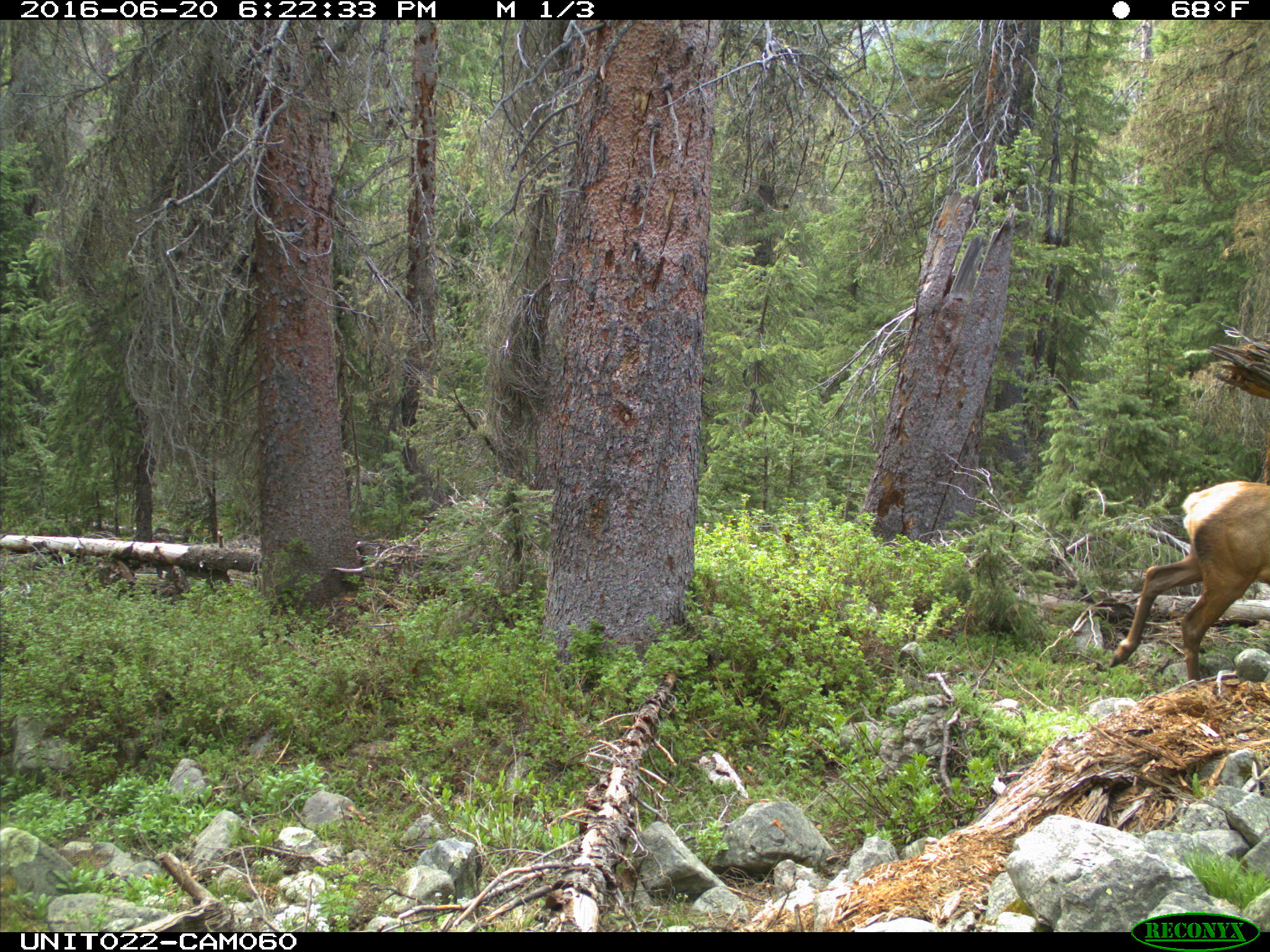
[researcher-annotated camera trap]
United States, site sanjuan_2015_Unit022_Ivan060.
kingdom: Animalia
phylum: Chordata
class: Mammalia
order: Artiodactyla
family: Cervidae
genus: Cervus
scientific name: Cervus elaphus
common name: red deer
Cervus elaphus (red deer).